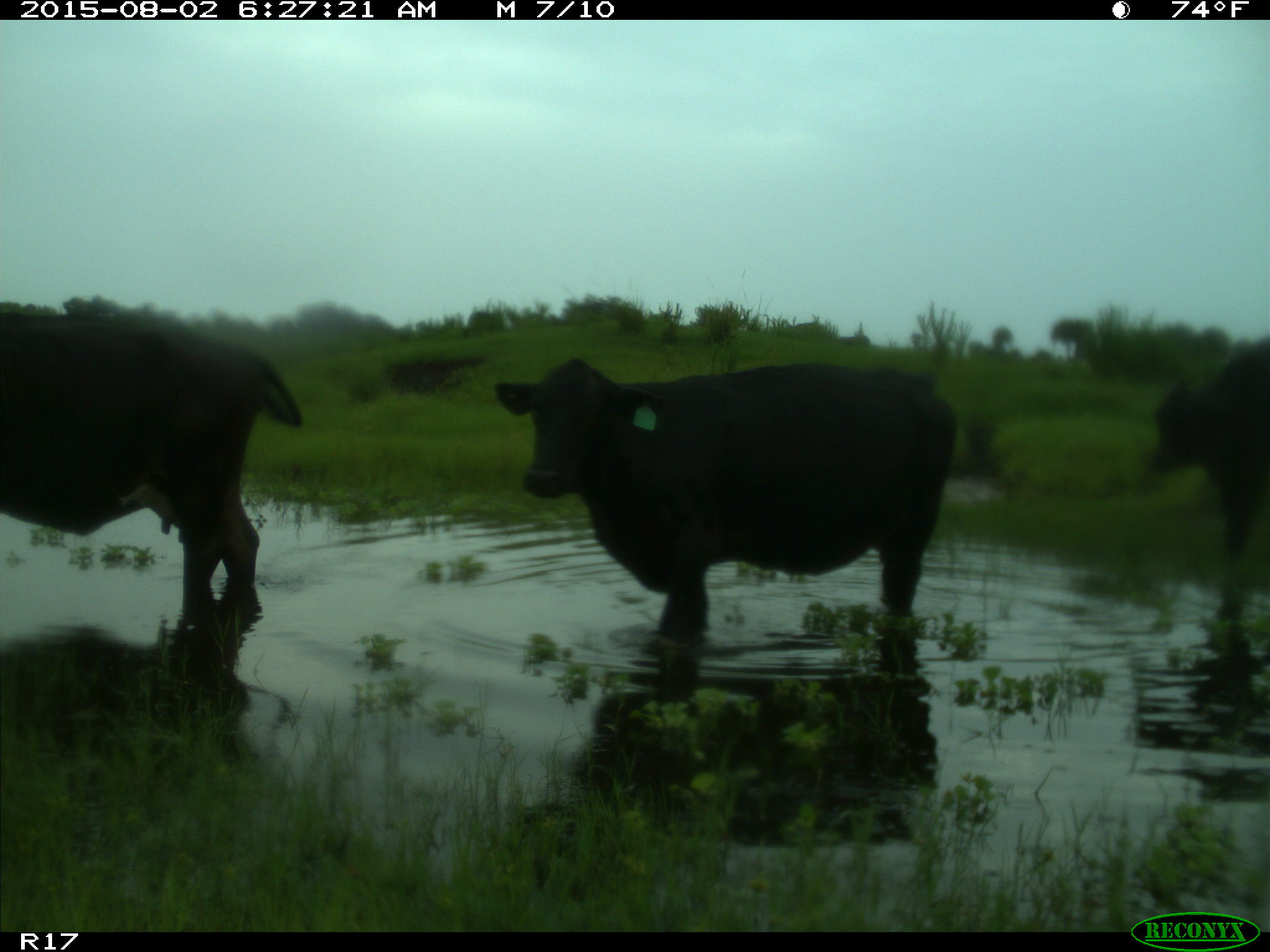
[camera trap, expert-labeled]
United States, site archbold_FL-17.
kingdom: Animalia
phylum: Chordata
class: Mammalia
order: Artiodactyla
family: Bovidae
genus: Bos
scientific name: Bos taurus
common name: domestic cow